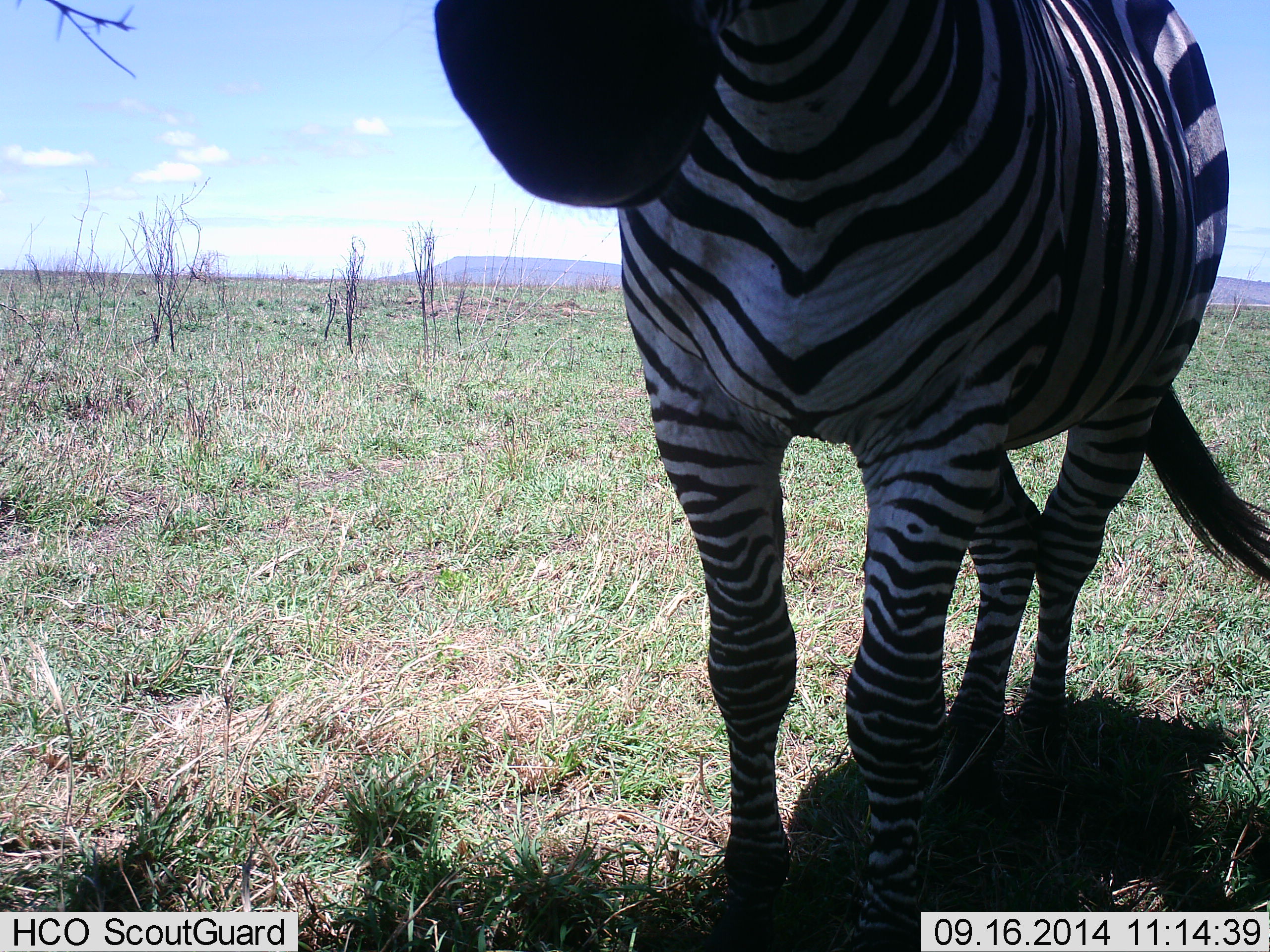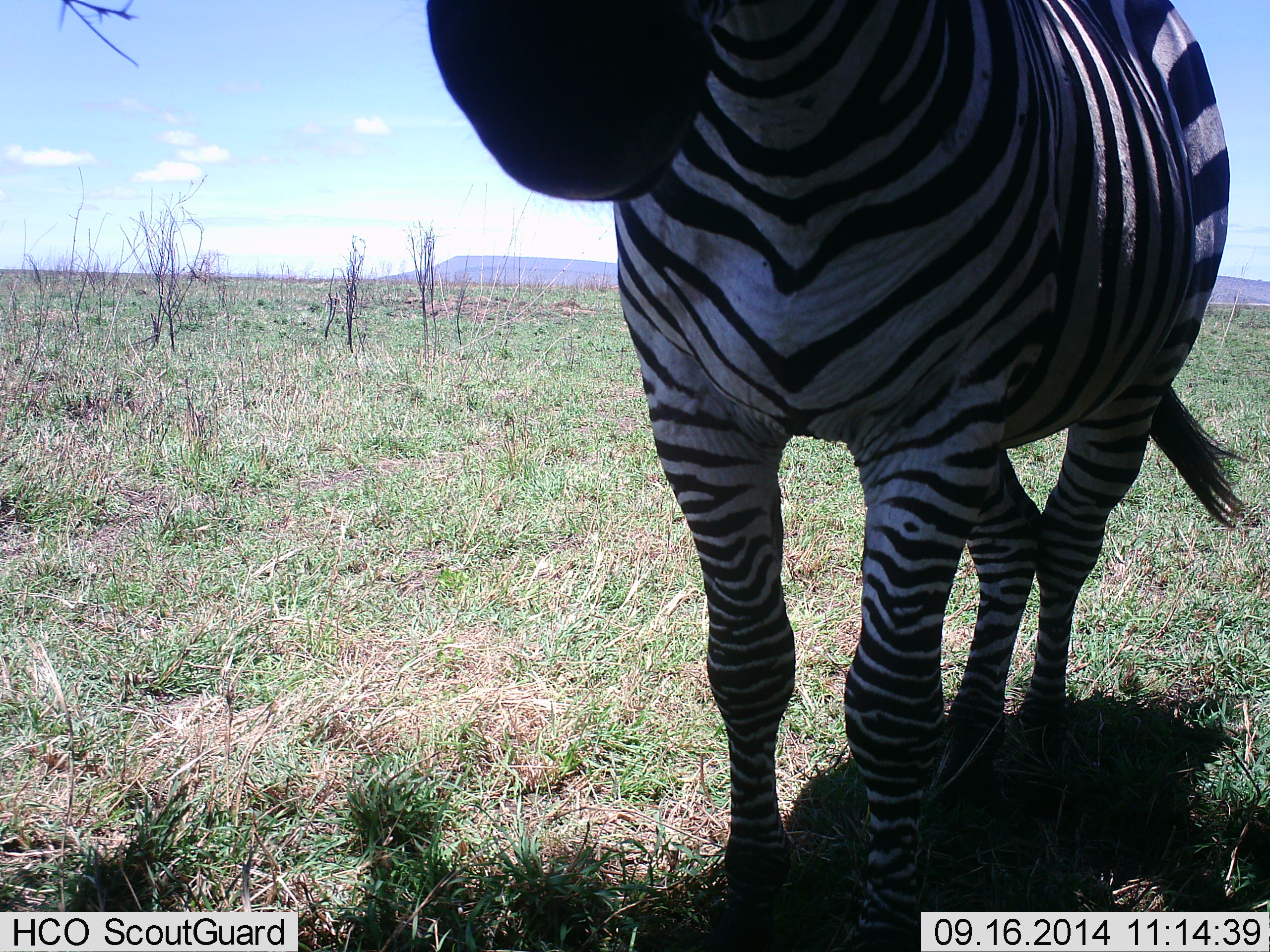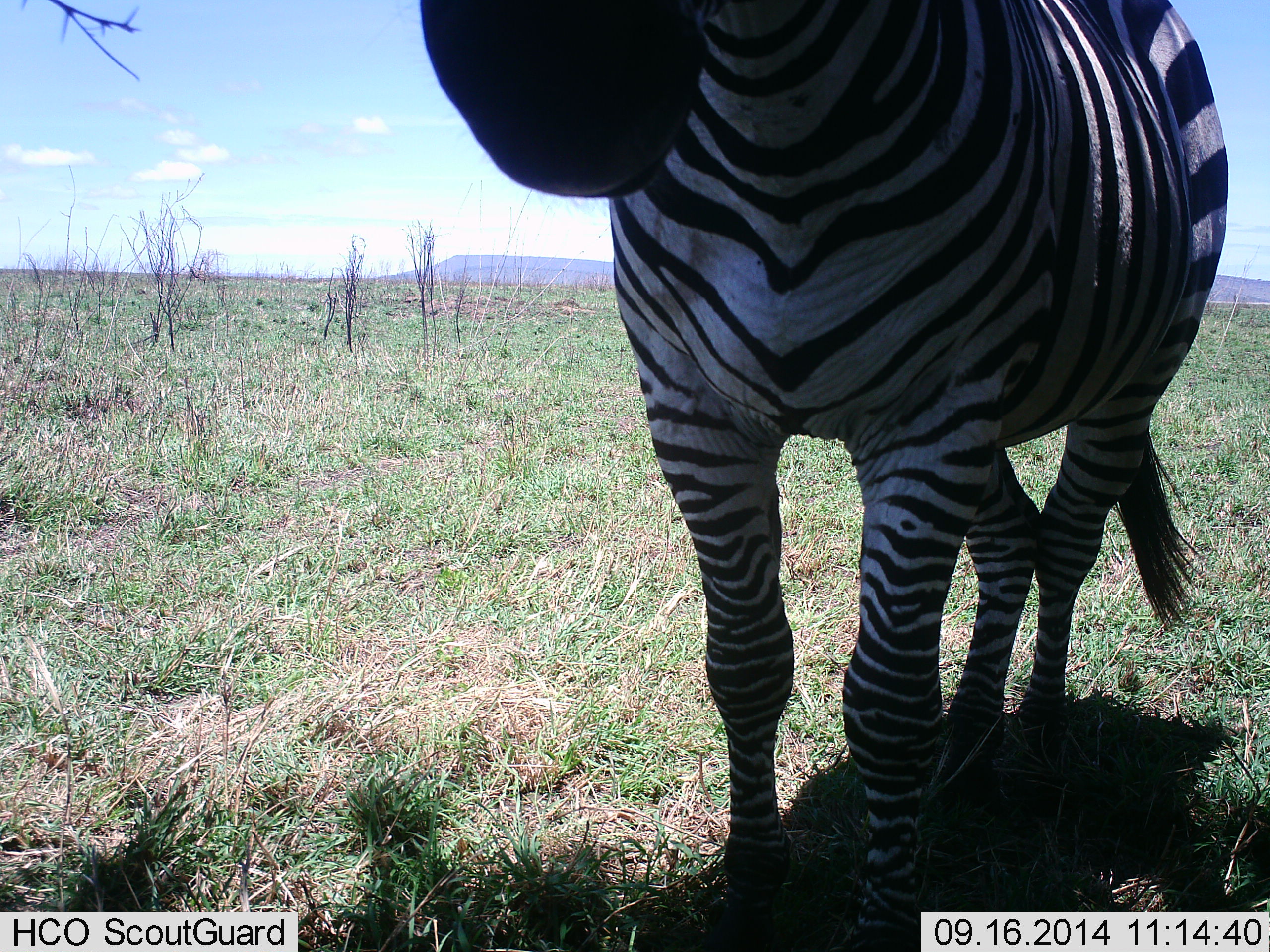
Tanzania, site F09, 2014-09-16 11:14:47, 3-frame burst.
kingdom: Animalia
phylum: Chordata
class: Mammalia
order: Perissodactyla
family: Equidae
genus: Equus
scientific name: Equus quagga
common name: plains zebra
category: zebra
Zebra (plains zebra) (Equus quagga), count 1. Behavior (volunteer vote fractions): standing 70%, resting 0%, moving 20%, interacting 10%. Young present (vote fraction): 0%. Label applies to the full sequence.